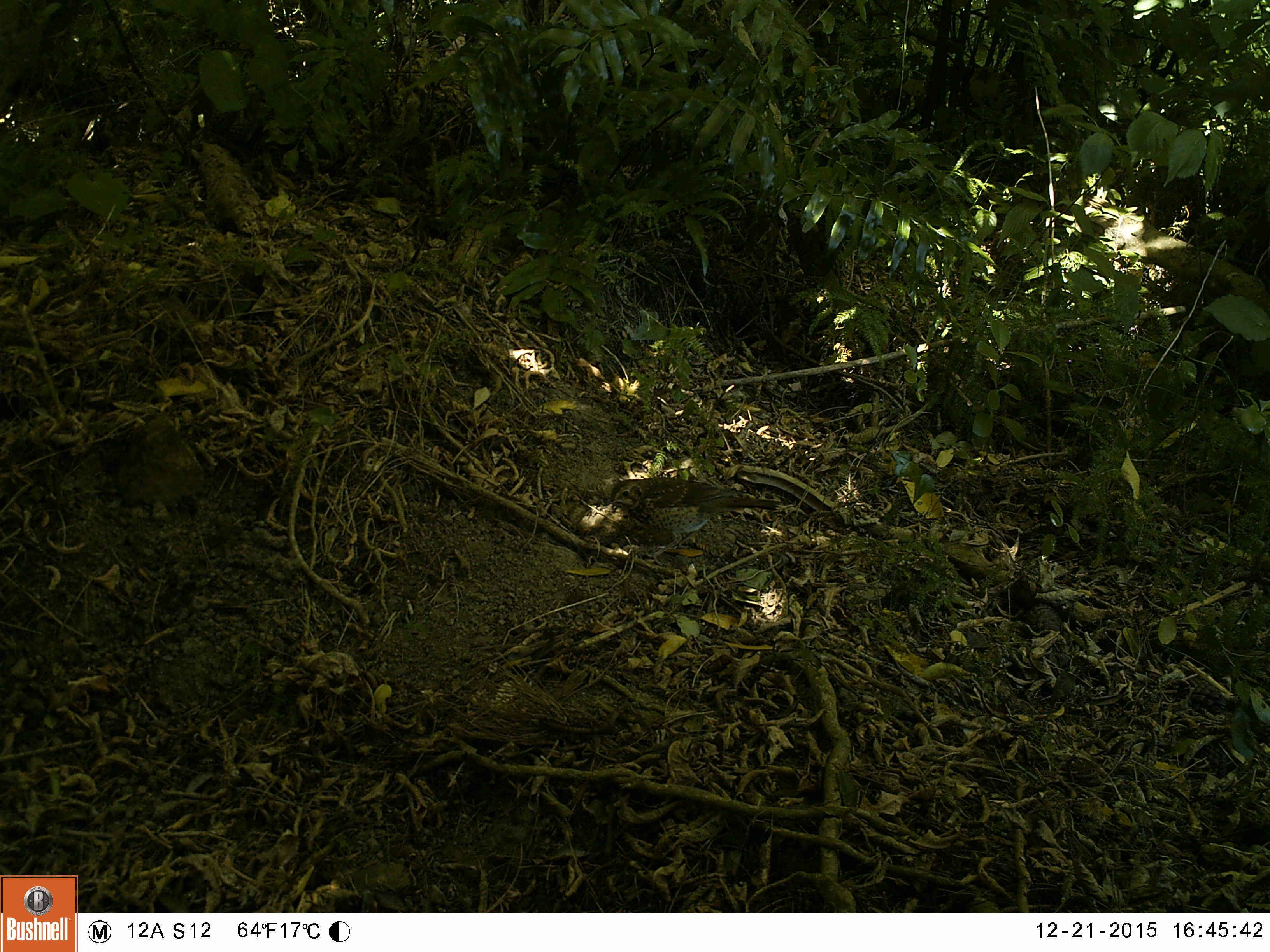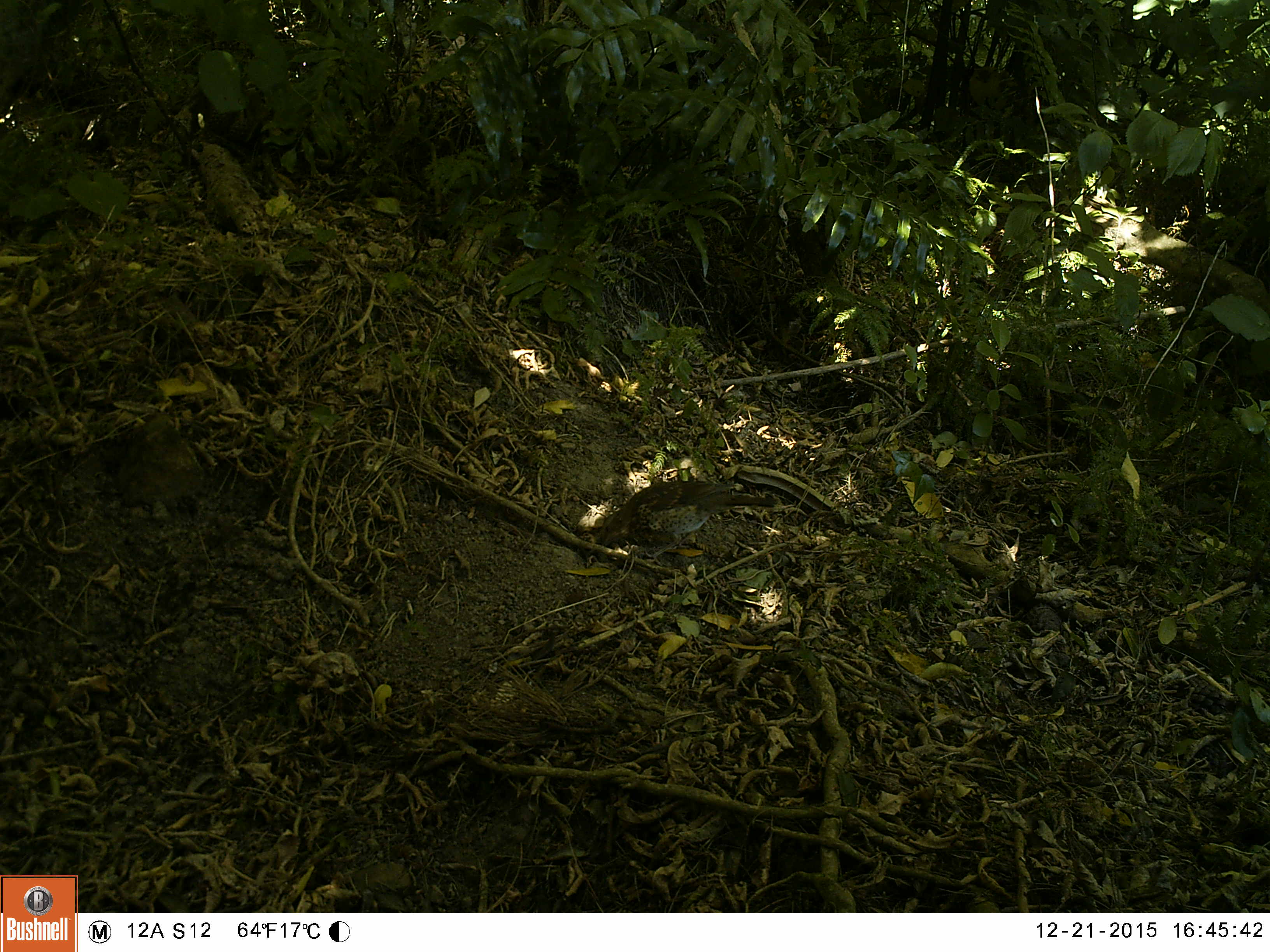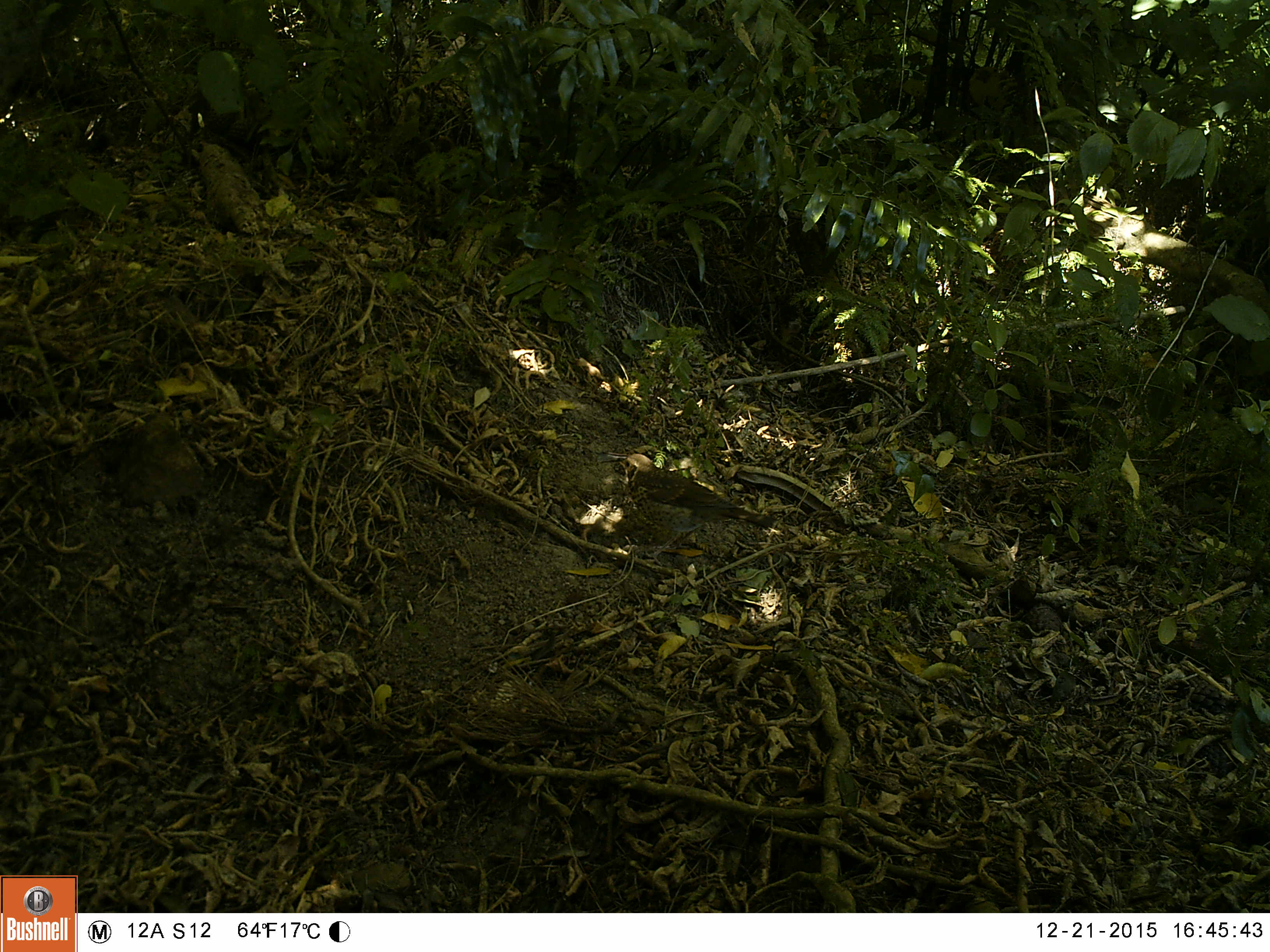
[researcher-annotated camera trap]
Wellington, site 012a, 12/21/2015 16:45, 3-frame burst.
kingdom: Animalia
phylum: Chordata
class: Aves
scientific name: Aves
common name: bird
Bird (Aves).